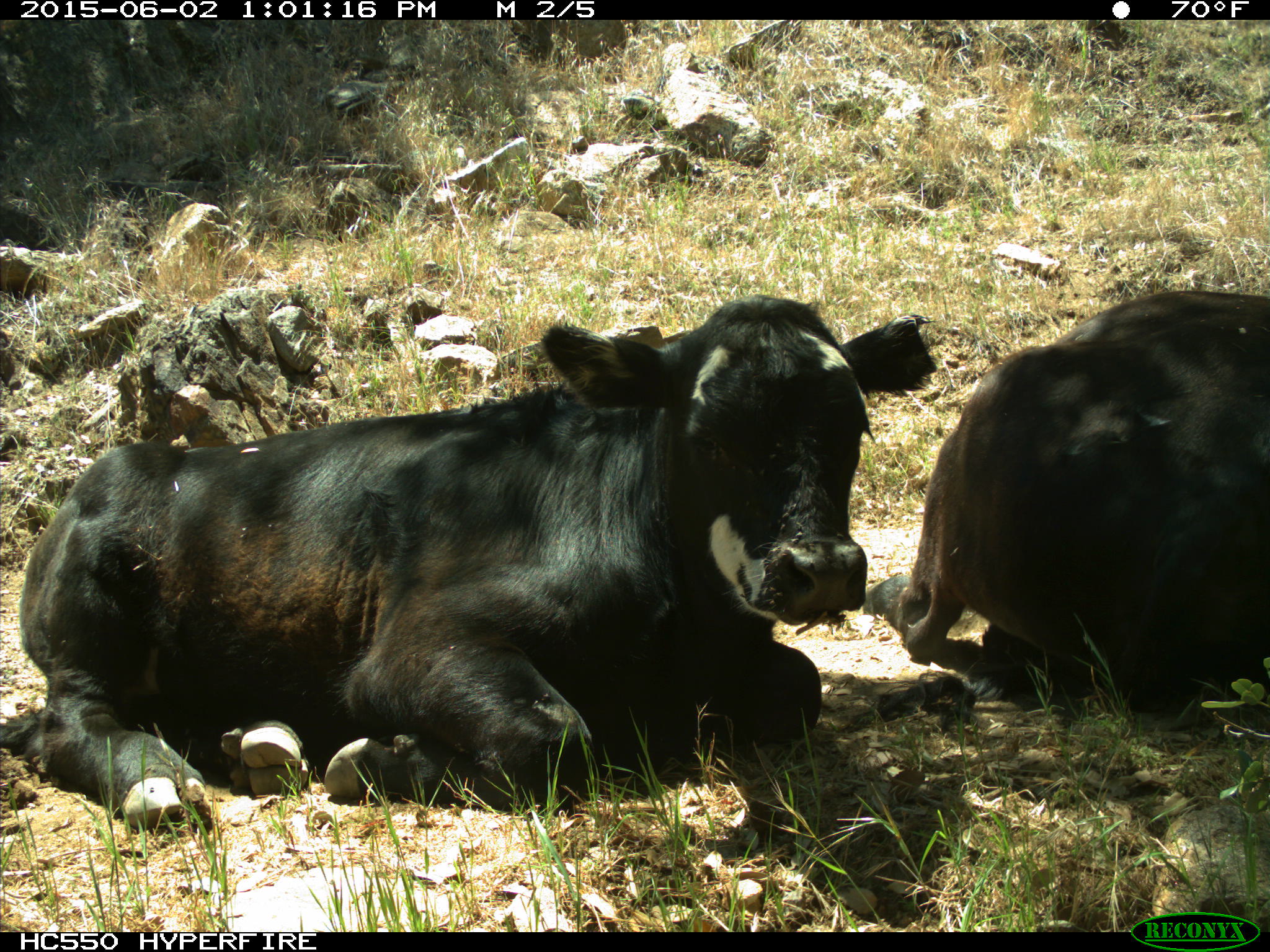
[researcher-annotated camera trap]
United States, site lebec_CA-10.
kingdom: Animalia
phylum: Chordata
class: Mammalia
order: Artiodactyla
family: Bovidae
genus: Bos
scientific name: Bos taurus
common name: domestic cow